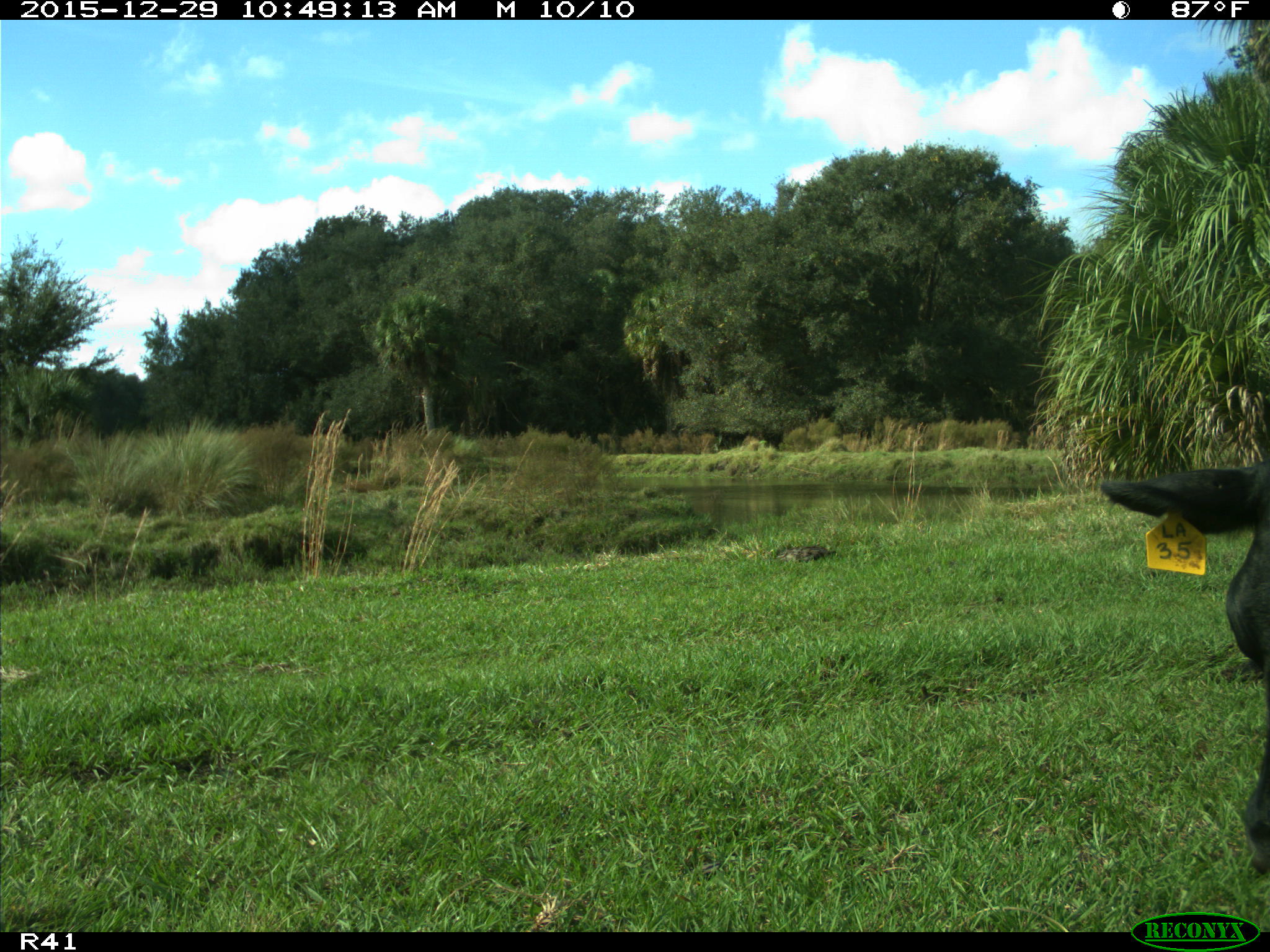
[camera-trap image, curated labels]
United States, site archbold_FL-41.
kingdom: Animalia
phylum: Chordata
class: Mammalia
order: Artiodactyla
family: Bovidae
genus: Bos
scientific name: Bos taurus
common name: domestic cow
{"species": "Bos taurus (domestic cow)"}